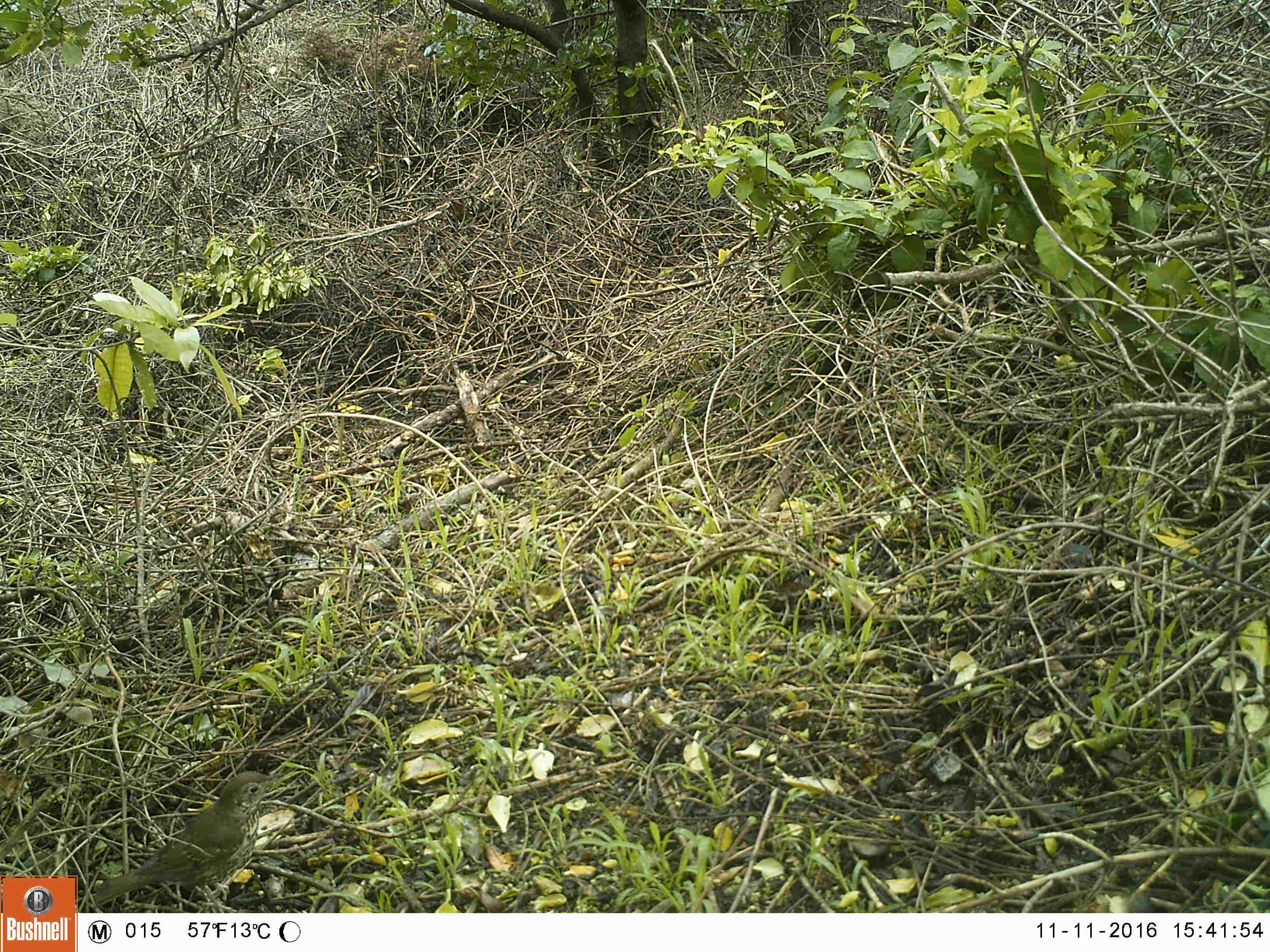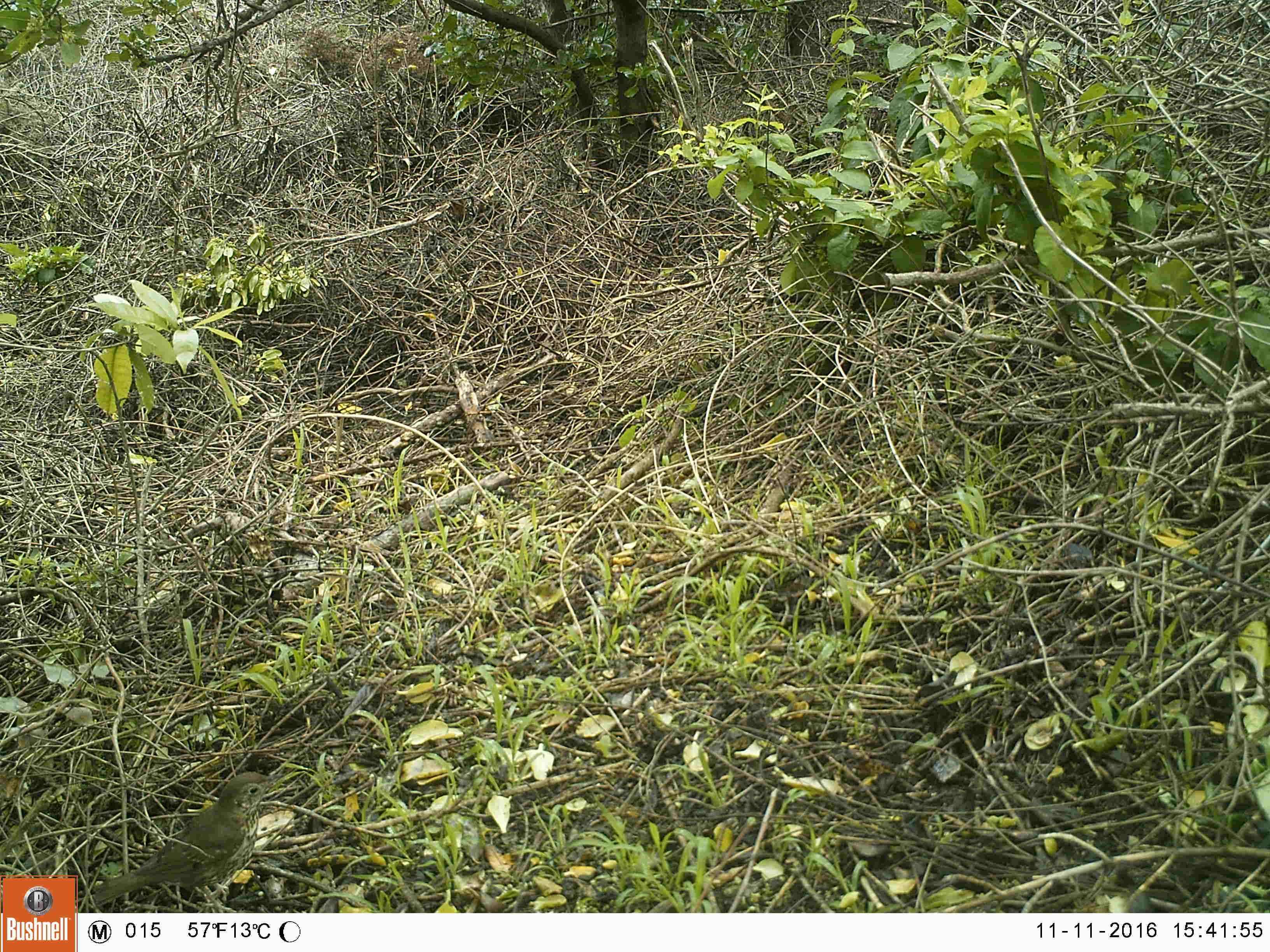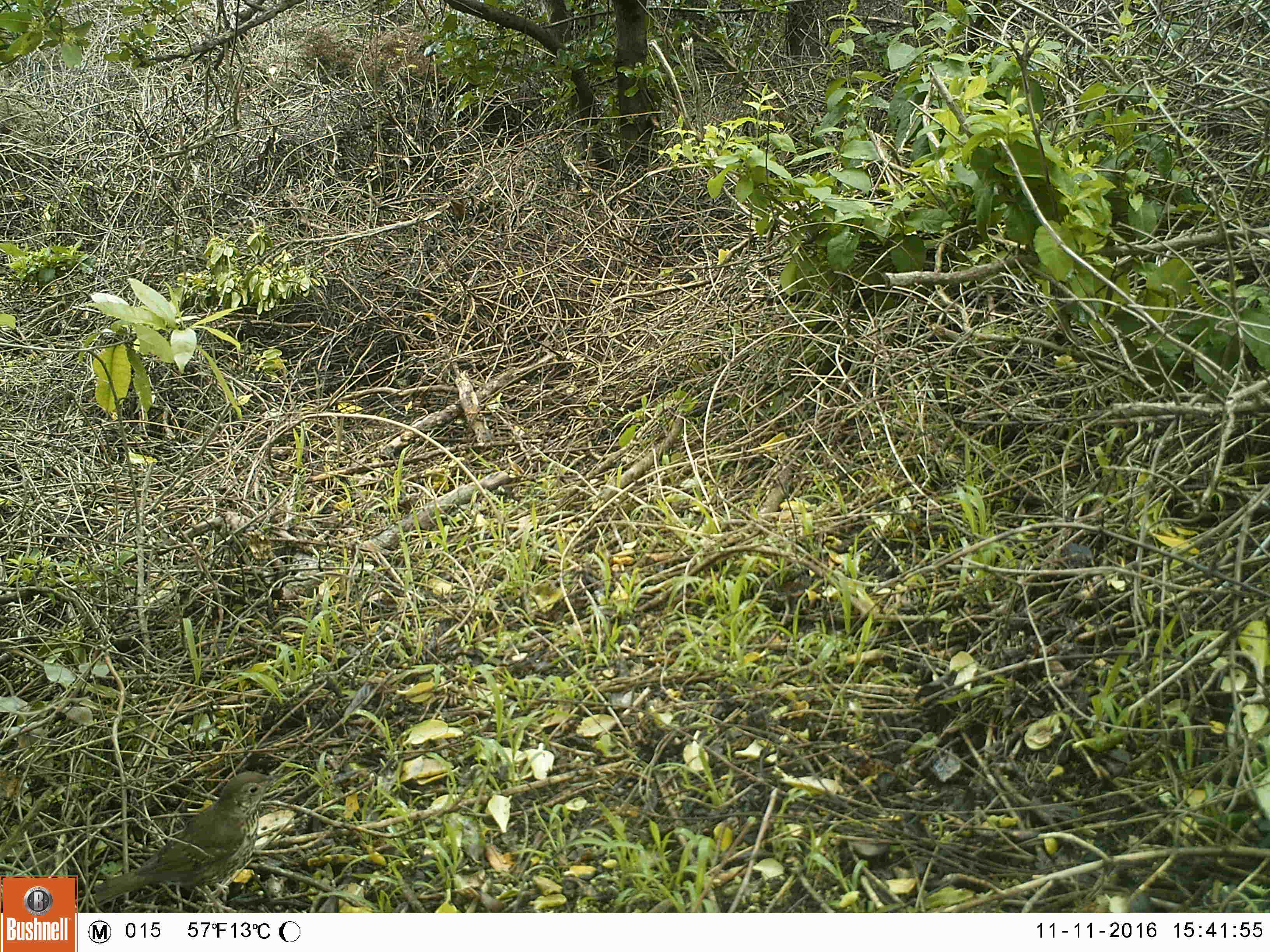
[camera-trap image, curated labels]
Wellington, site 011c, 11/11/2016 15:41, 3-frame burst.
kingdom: Animalia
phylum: Chordata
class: Aves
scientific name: Aves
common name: bird